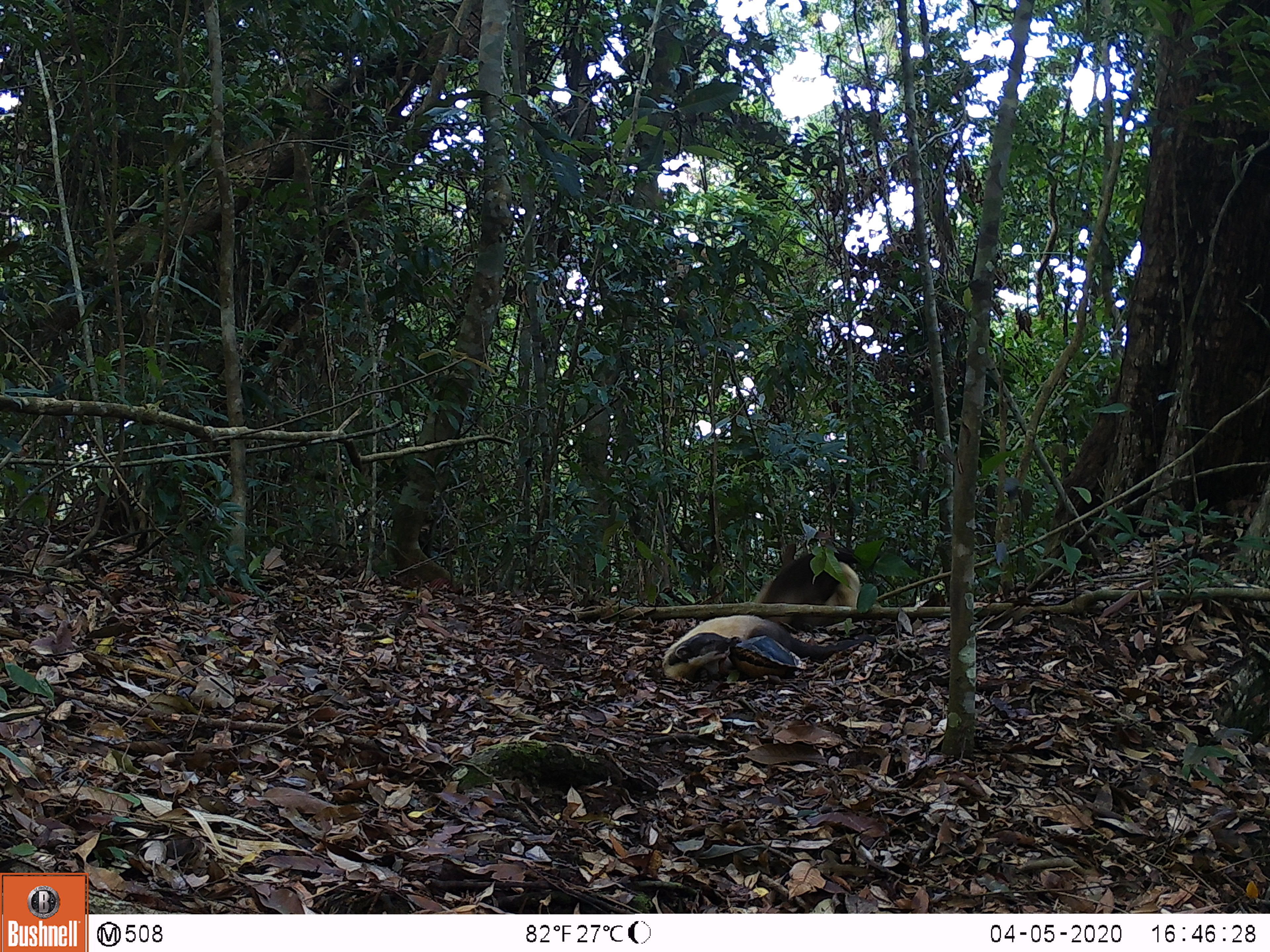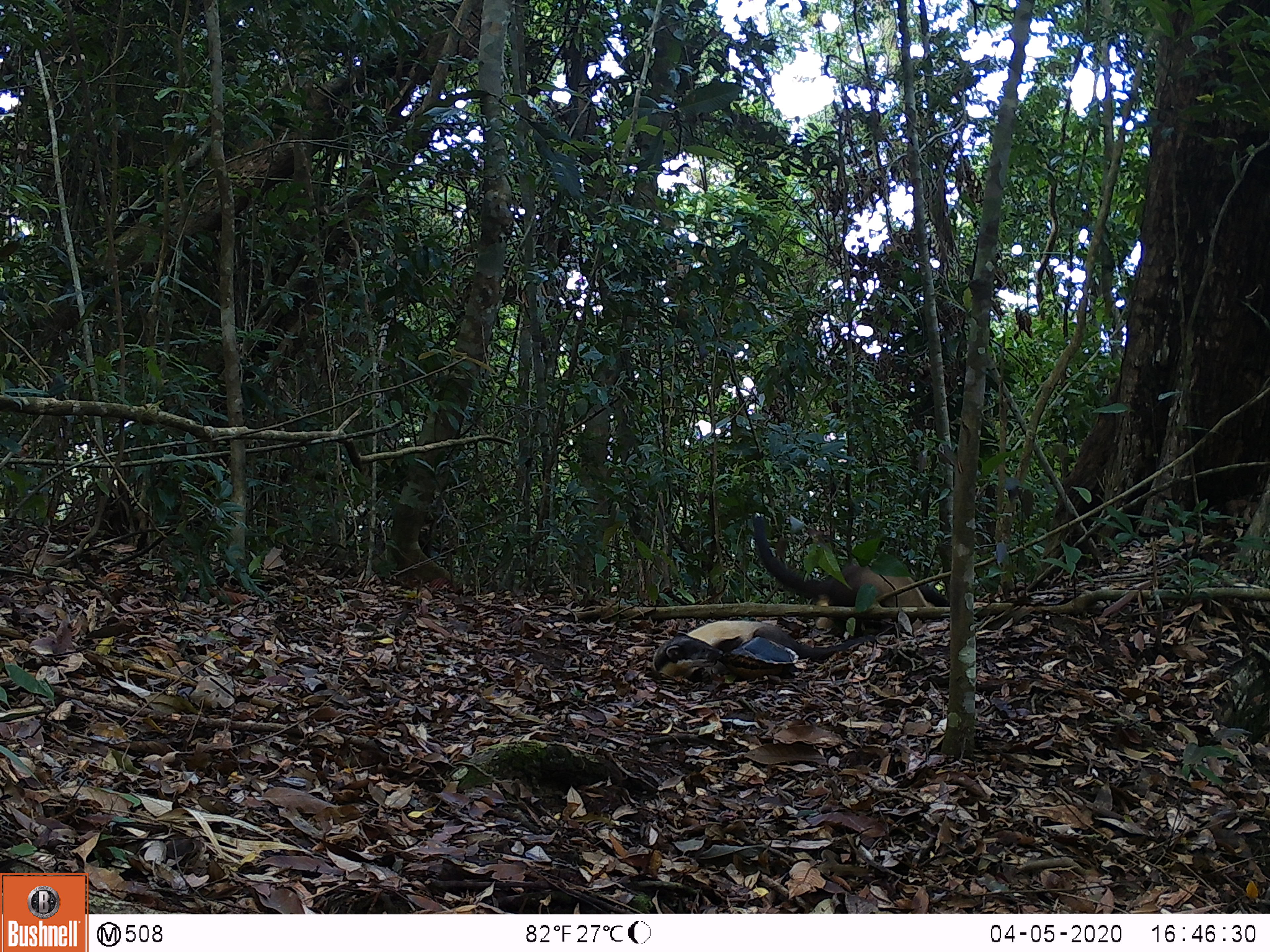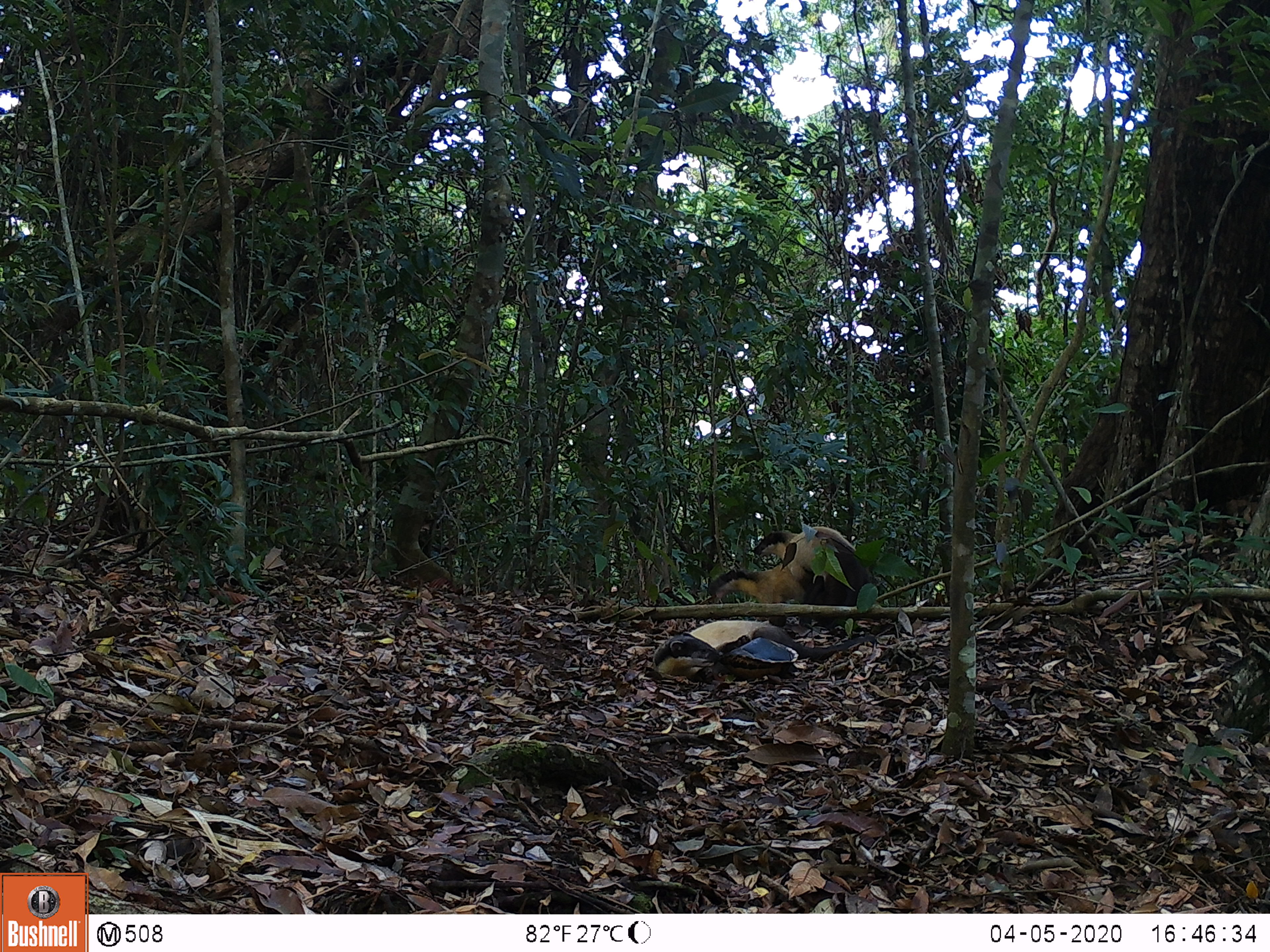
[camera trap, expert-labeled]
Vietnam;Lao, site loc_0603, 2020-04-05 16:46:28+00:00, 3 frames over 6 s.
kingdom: Animalia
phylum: Chordata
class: Mammalia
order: Carnivora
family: Mustelidae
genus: Martes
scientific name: Martes flavigula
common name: yellow-throated marten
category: yellow throated marten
Yellow throated marten (yellow-throated marten) (Martes flavigula). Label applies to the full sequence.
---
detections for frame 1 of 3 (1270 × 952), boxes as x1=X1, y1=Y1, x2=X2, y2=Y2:
yellow throated marten: x1=750, y1=547, x2=945, y2=634; x1=661, y1=614, x2=876, y2=683; x1=728, y1=635, x2=807, y2=679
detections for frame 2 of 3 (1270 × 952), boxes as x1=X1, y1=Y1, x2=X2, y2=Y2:
yellow throated marten: x1=752, y1=516, x2=950, y2=638; x1=653, y1=620, x2=874, y2=685; x1=716, y1=636, x2=799, y2=681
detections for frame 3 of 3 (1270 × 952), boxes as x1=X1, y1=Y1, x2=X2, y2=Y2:
yellow throated marten: x1=652, y1=620, x2=877, y2=685; x1=753, y1=526, x2=879, y2=630; x1=707, y1=561, x2=814, y2=628; x1=717, y1=637, x2=799, y2=681